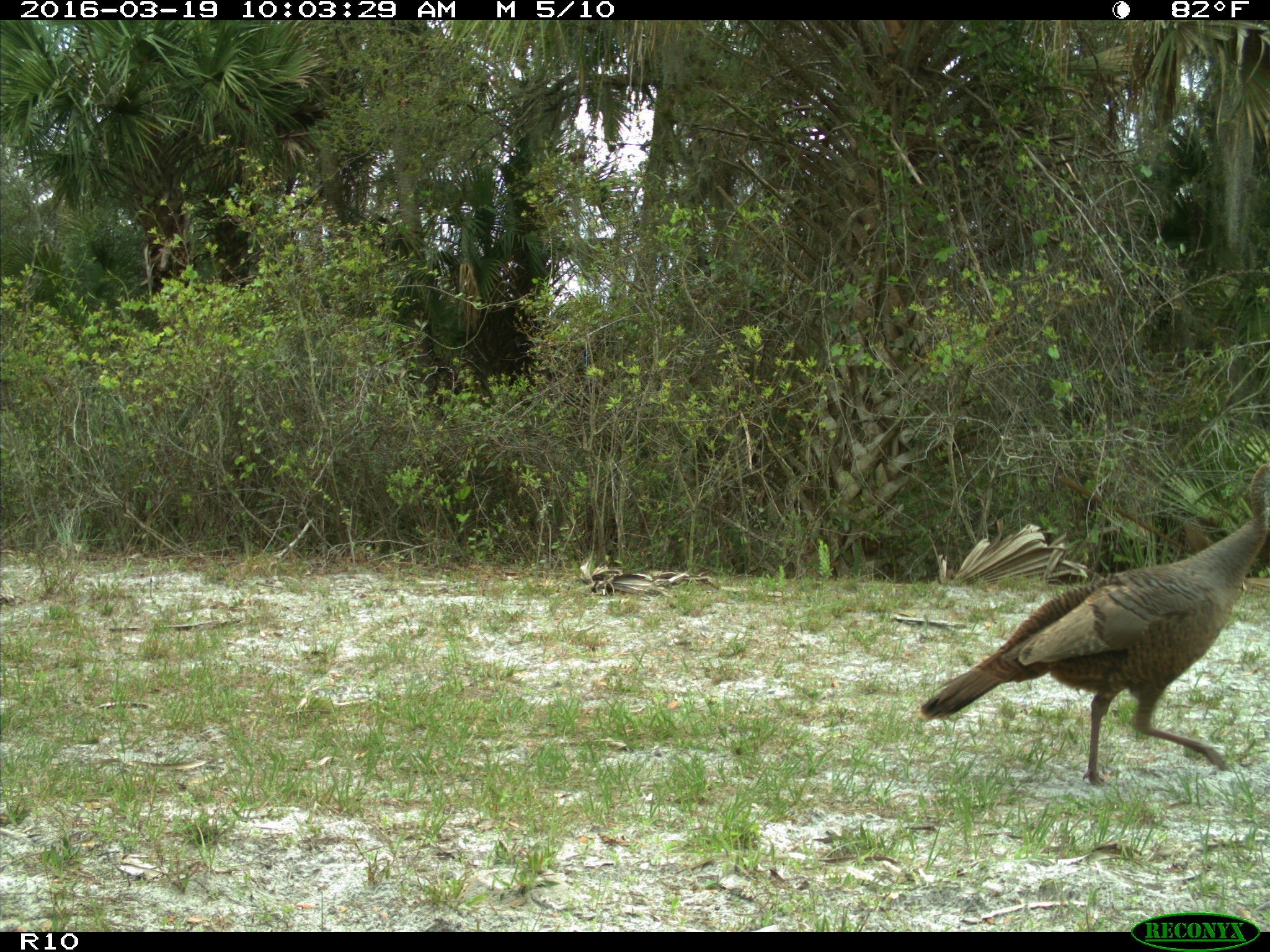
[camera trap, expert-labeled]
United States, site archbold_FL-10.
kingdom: Animalia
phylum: Chordata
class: Aves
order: Galliformes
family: Phasianidae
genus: Meleagris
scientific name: Meleagris gallopavo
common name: wild turkey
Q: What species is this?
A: Meleagris gallopavo (wild turkey).